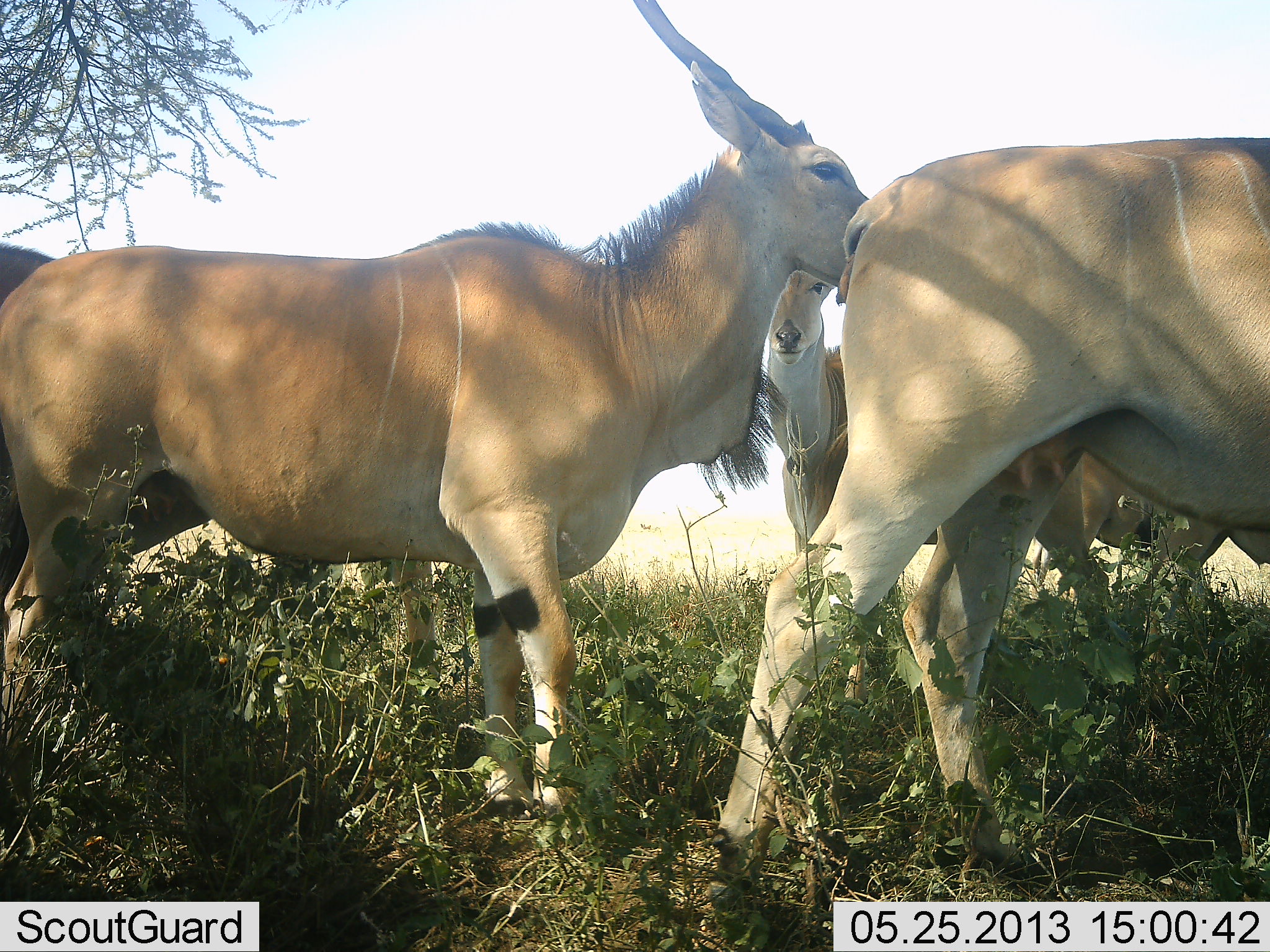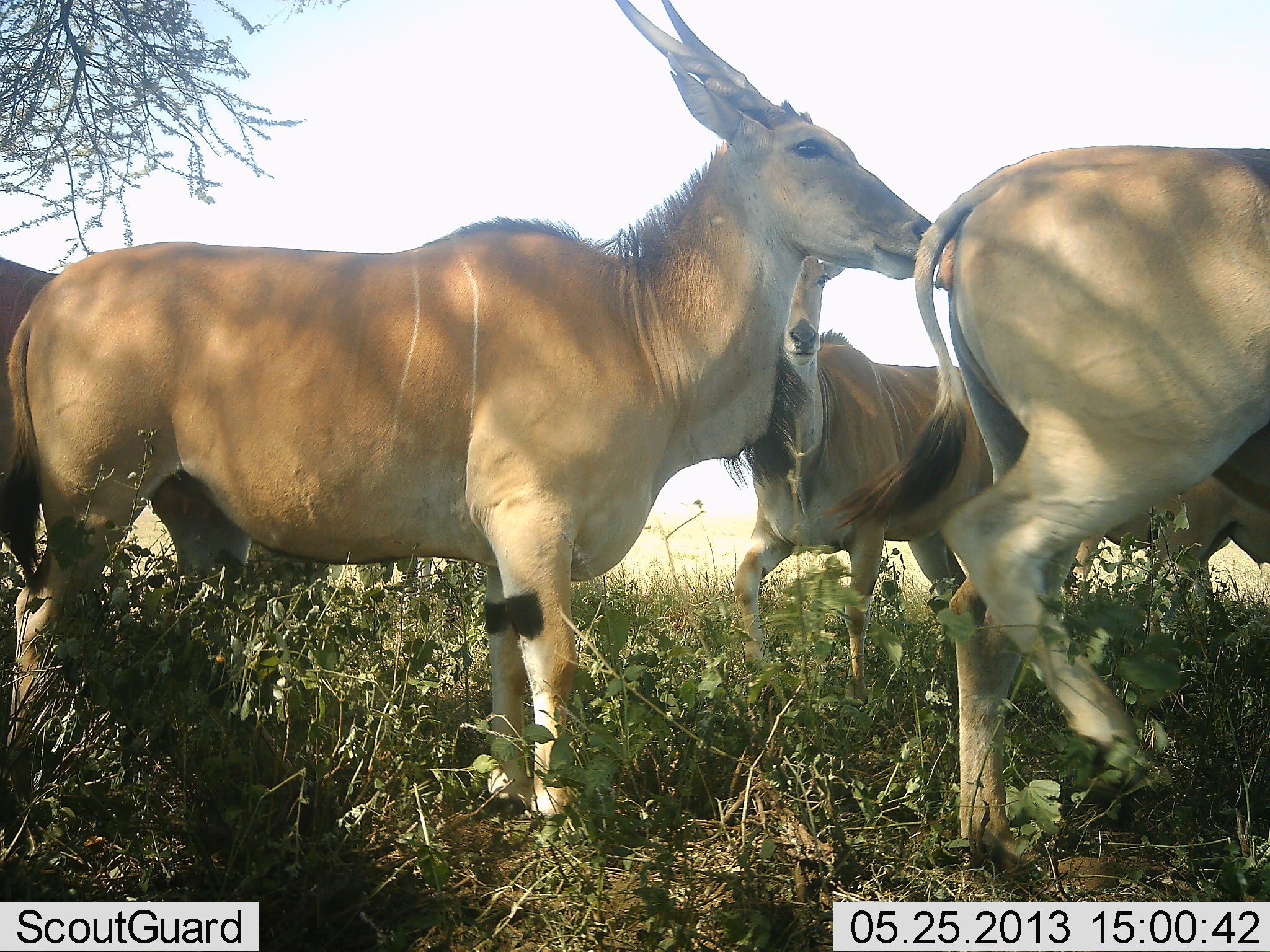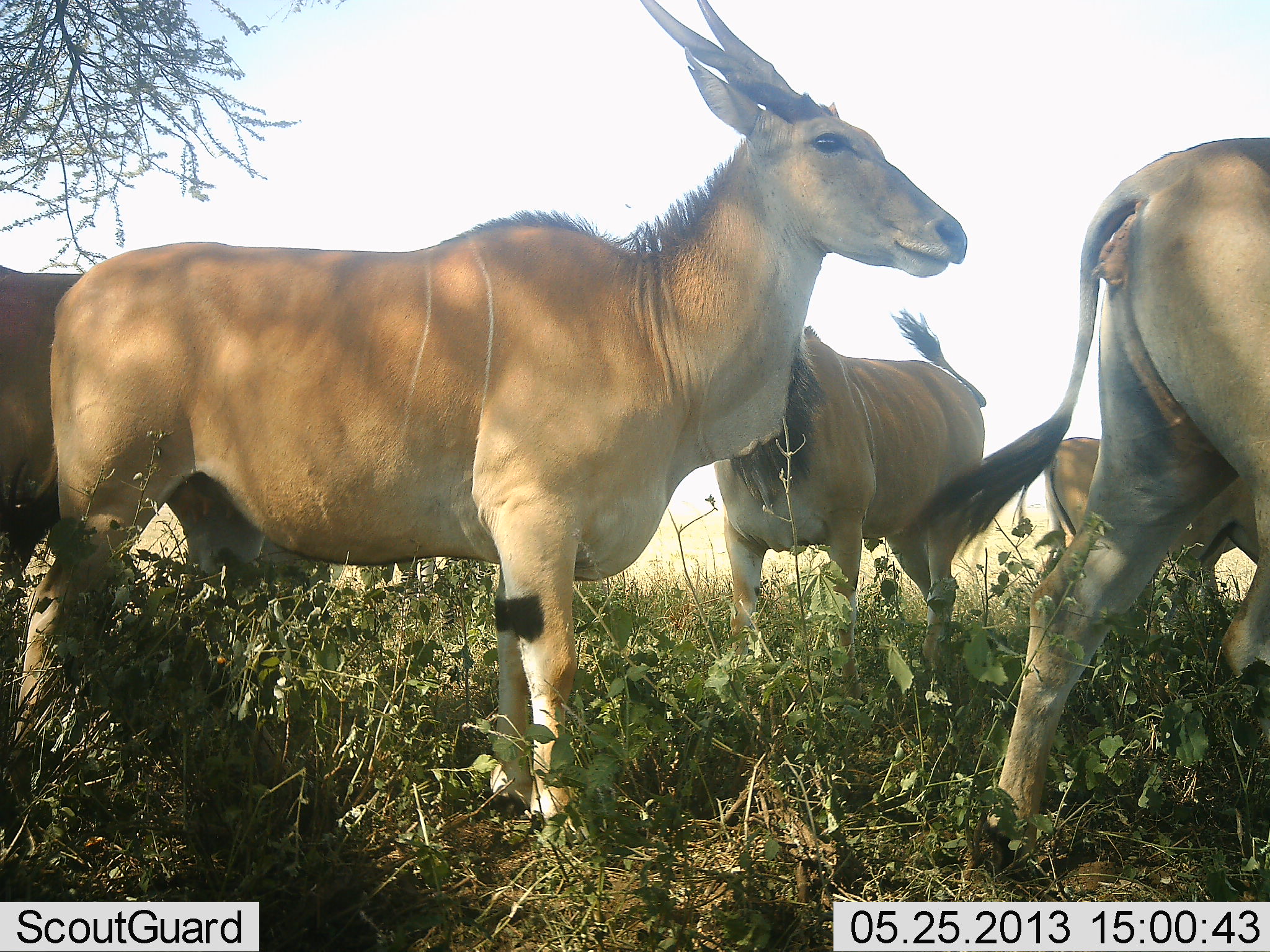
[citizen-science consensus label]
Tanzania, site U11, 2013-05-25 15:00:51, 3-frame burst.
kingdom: Animalia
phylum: Chordata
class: Mammalia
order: Artiodactyla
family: Bovidae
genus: Tragelaphus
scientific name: Tragelaphus oryx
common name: eland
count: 5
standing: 68%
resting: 0%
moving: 58%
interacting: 10%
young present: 3%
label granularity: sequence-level